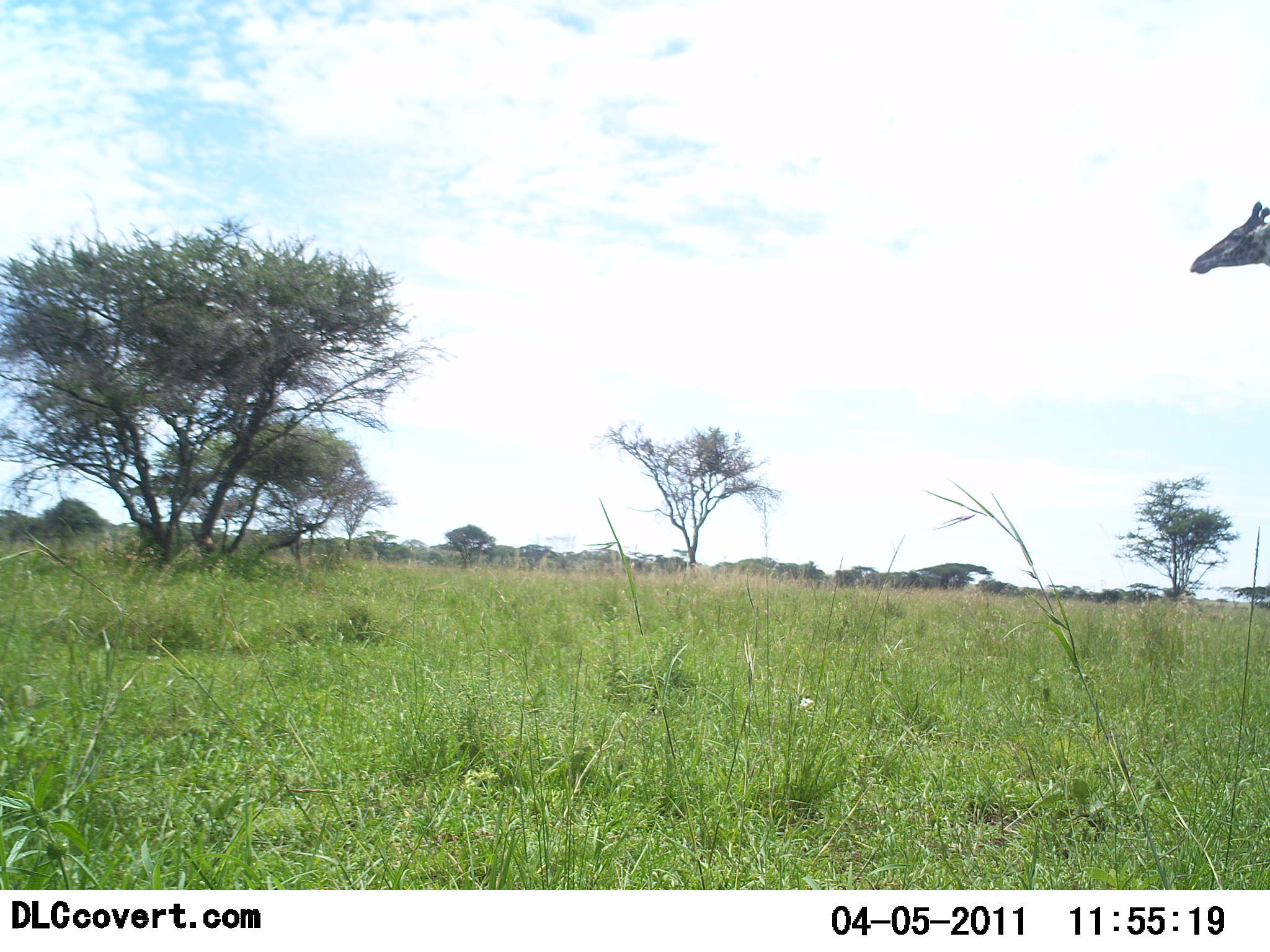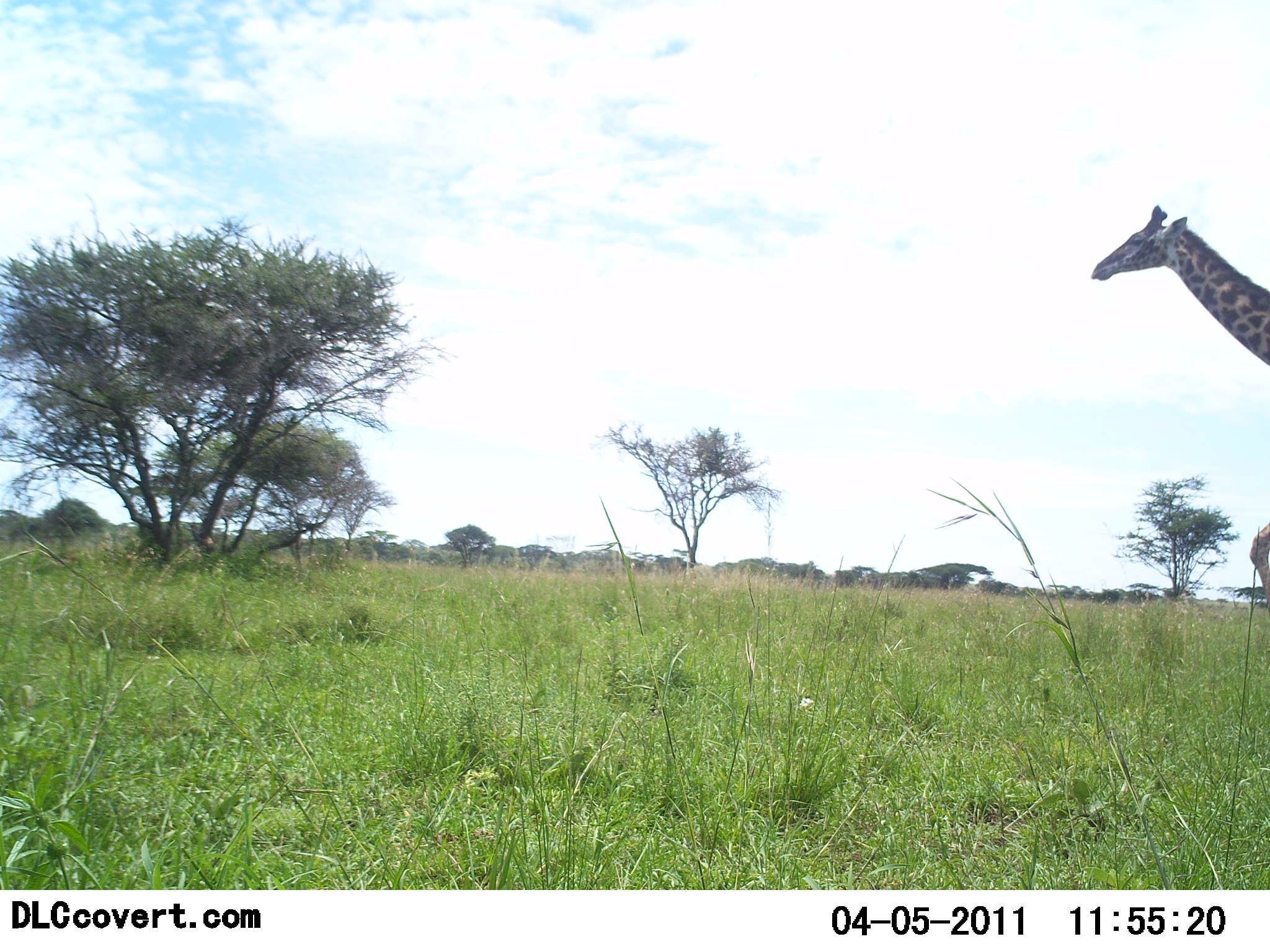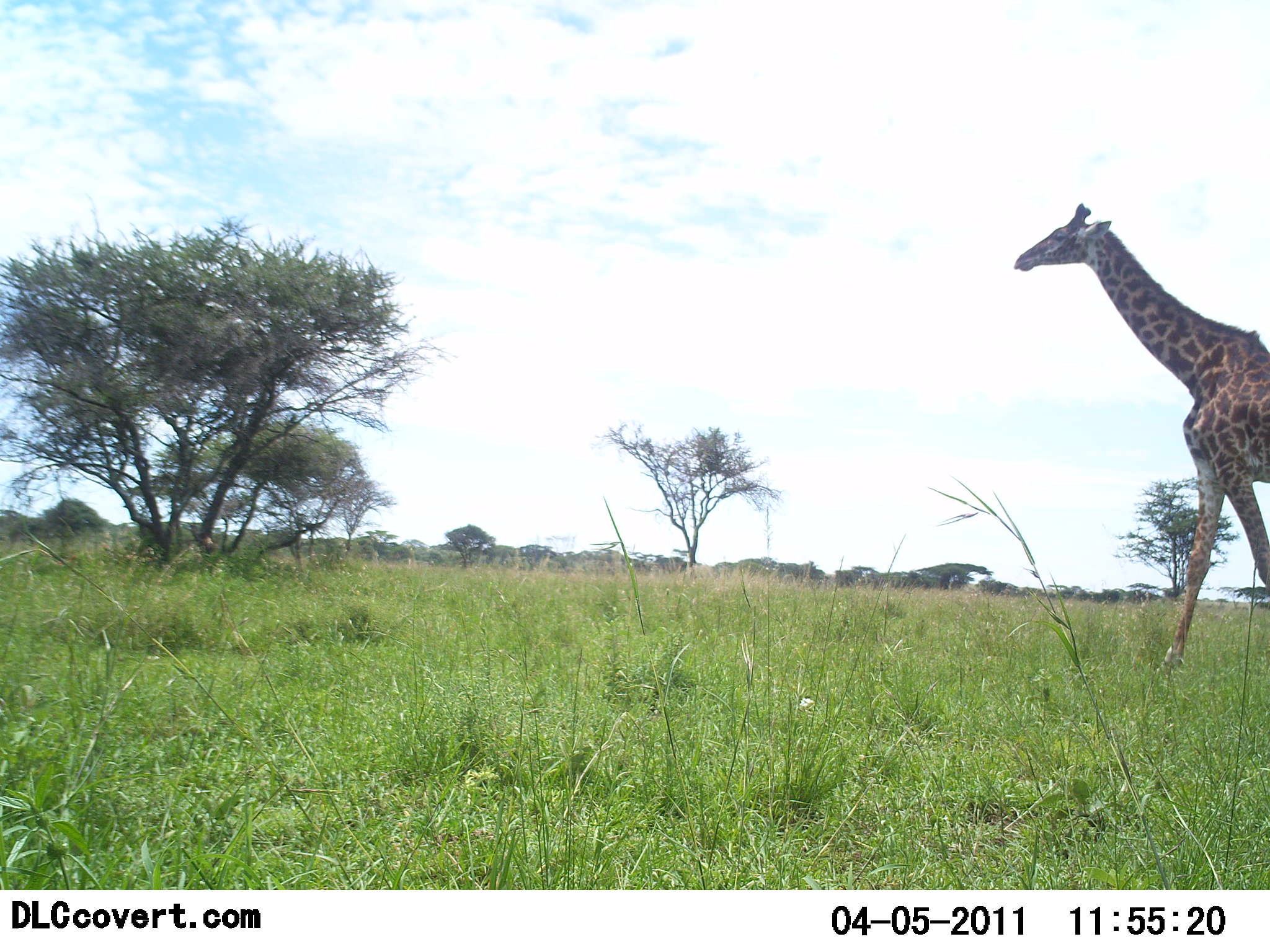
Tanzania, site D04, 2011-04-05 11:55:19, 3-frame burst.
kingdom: Animalia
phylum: Chordata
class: Mammalia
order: Artiodactyla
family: Giraffidae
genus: Giraffa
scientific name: Giraffa camelopardalis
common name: giraffe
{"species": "giraffe (Giraffa camelopardalis)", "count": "1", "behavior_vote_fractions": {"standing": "0%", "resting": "0%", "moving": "100%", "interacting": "0%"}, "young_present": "0%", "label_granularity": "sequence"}